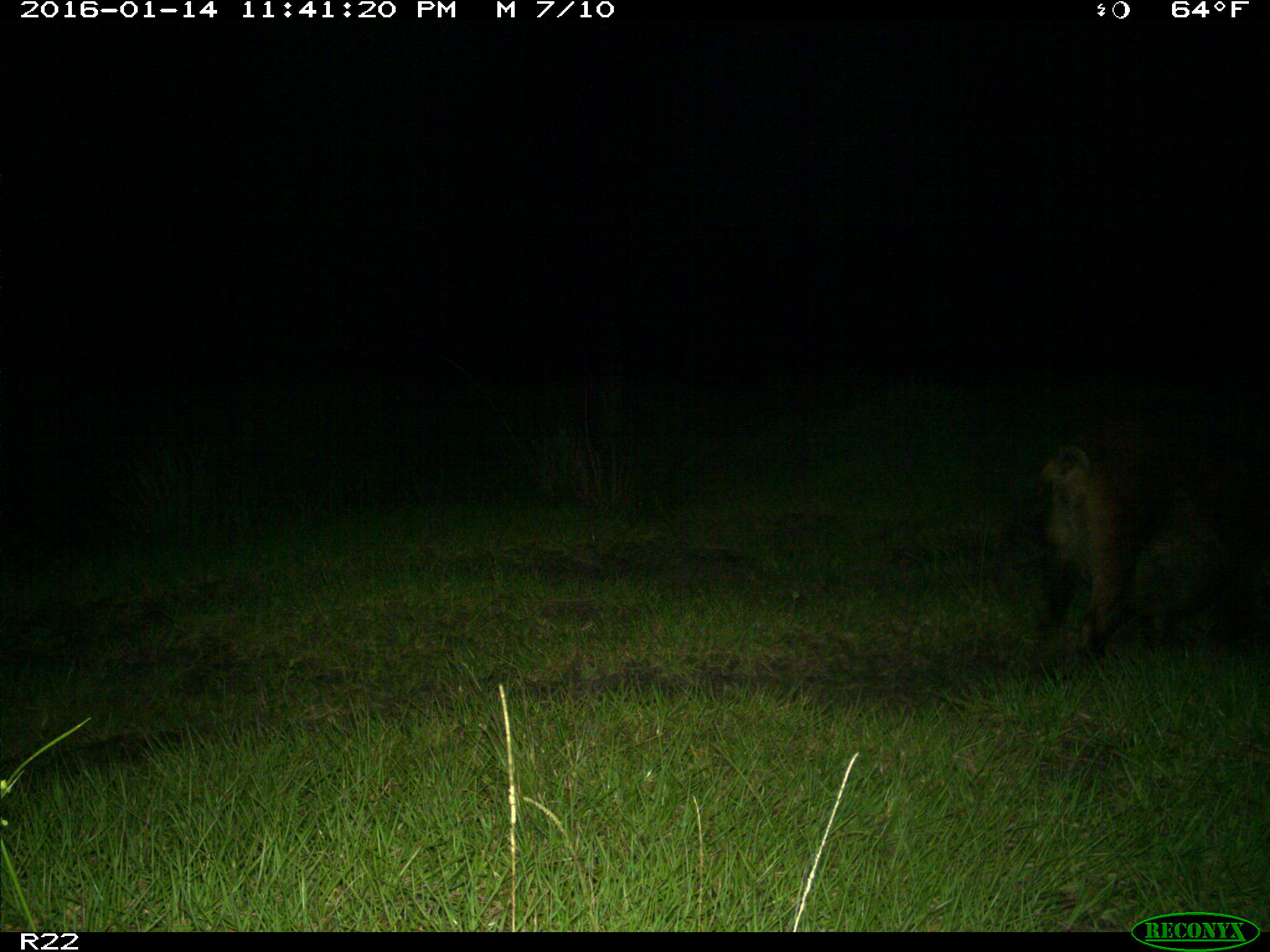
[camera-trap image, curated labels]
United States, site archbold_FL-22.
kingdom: Animalia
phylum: Chordata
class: Mammalia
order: Artiodactyla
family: Suidae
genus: Sus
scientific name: Sus scrofa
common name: wild boar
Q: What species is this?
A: Sus scrofa (wild boar).